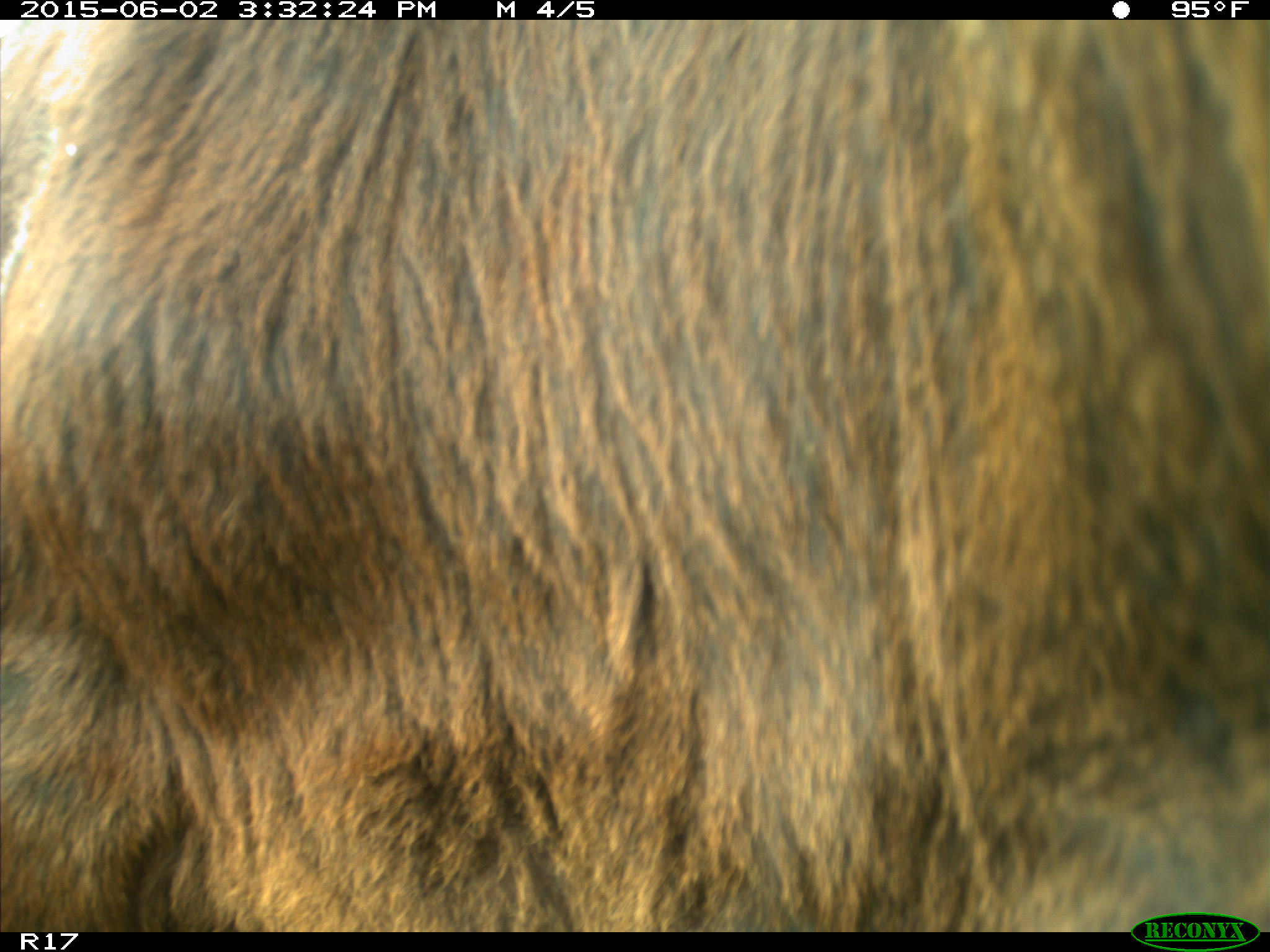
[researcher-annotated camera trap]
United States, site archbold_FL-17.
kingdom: Animalia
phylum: Chordata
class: Mammalia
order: Artiodactyla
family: Bovidae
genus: Bos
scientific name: Bos taurus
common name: domestic cow